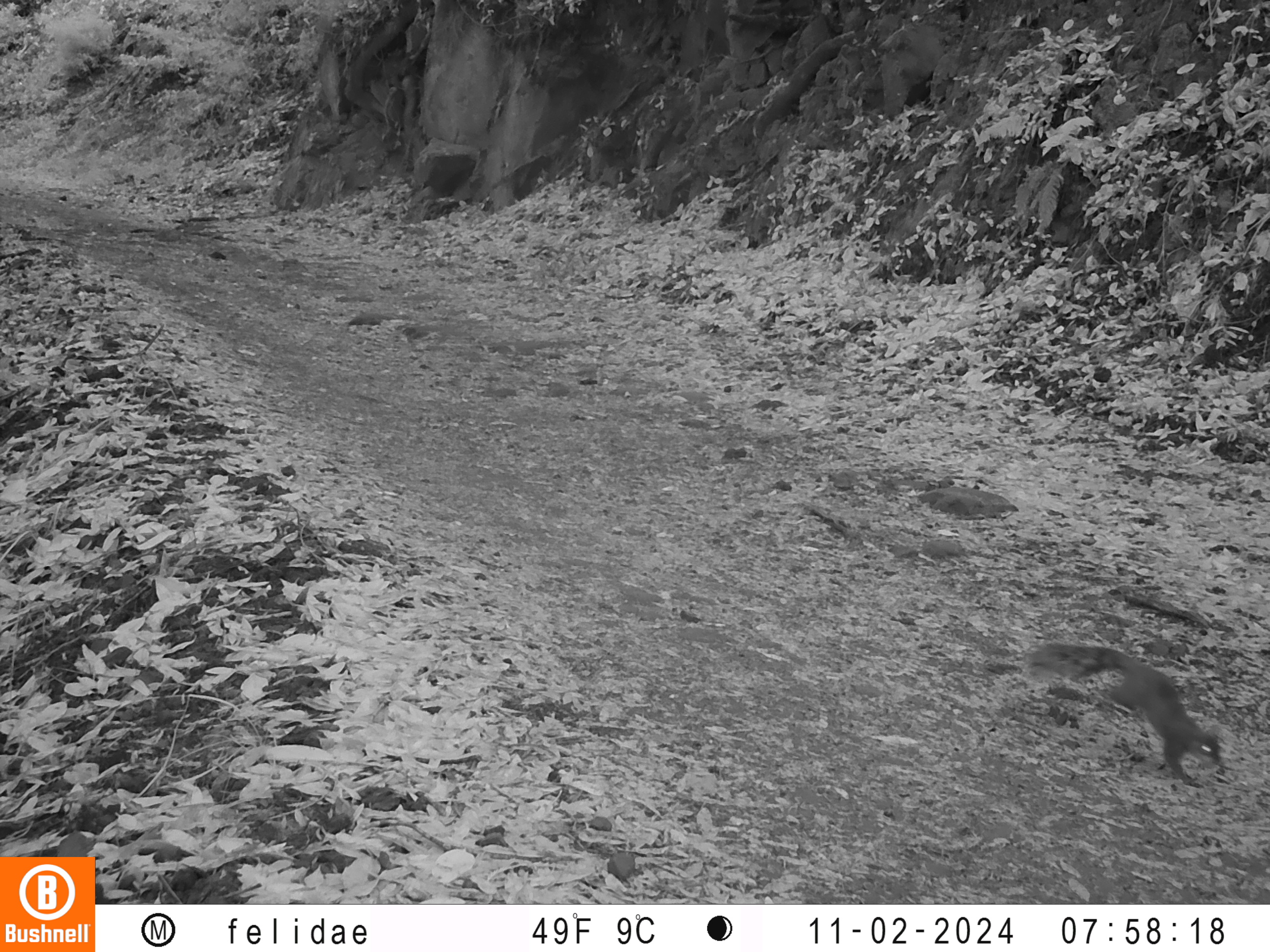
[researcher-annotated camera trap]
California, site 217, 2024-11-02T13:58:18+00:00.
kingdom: Animalia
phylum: Chordata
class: Mammalia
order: Rodentia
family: Sciuridae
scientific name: Sciuridae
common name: squirrel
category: unknown squirrel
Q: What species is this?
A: Unknown squirrel (squirrel) (Sciuridae).